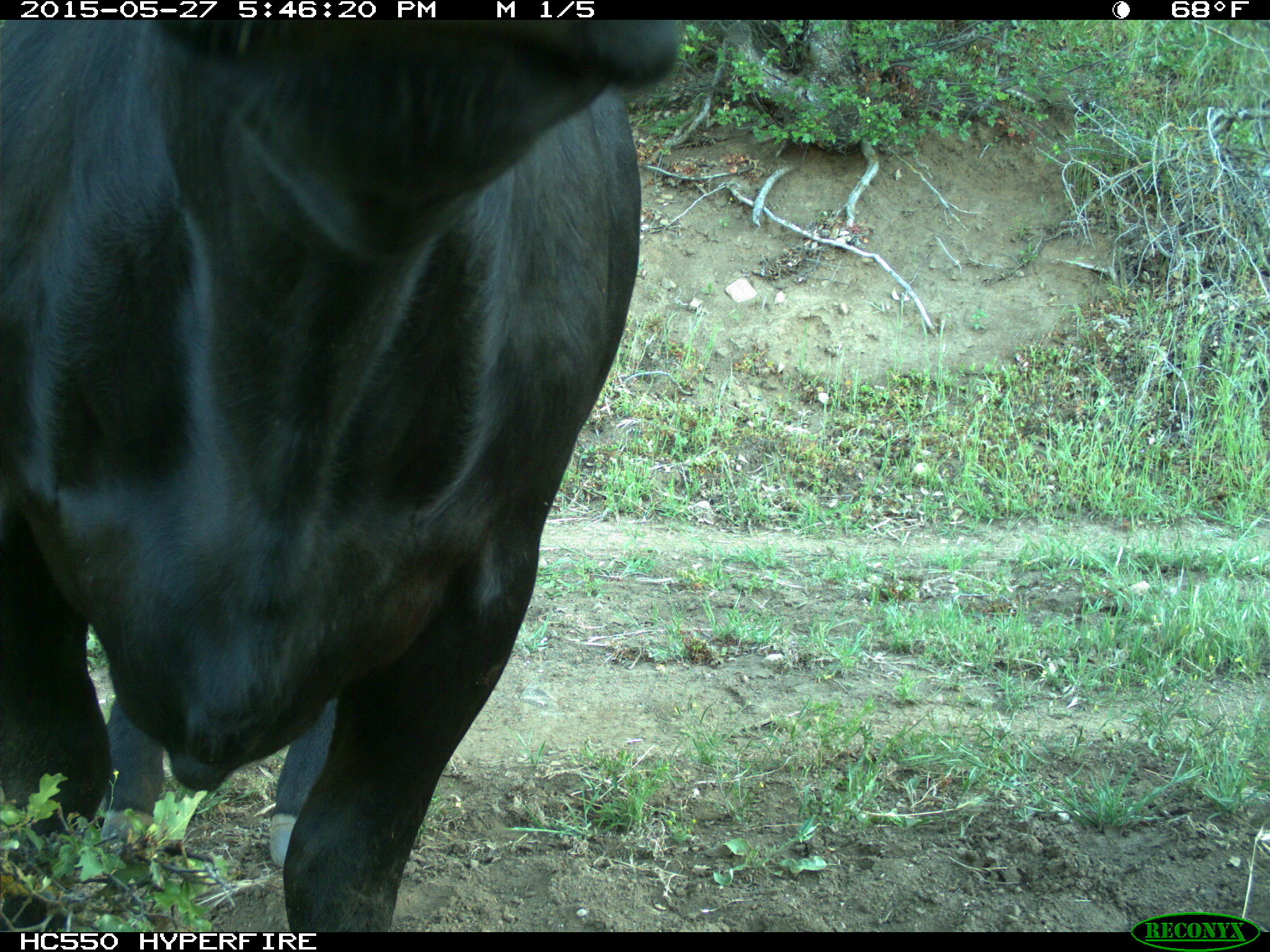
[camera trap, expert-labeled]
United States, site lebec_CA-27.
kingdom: Animalia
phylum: Chordata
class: Mammalia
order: Artiodactyla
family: Bovidae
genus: Bos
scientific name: Bos taurus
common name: domestic cow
Bos taurus (domestic cow).